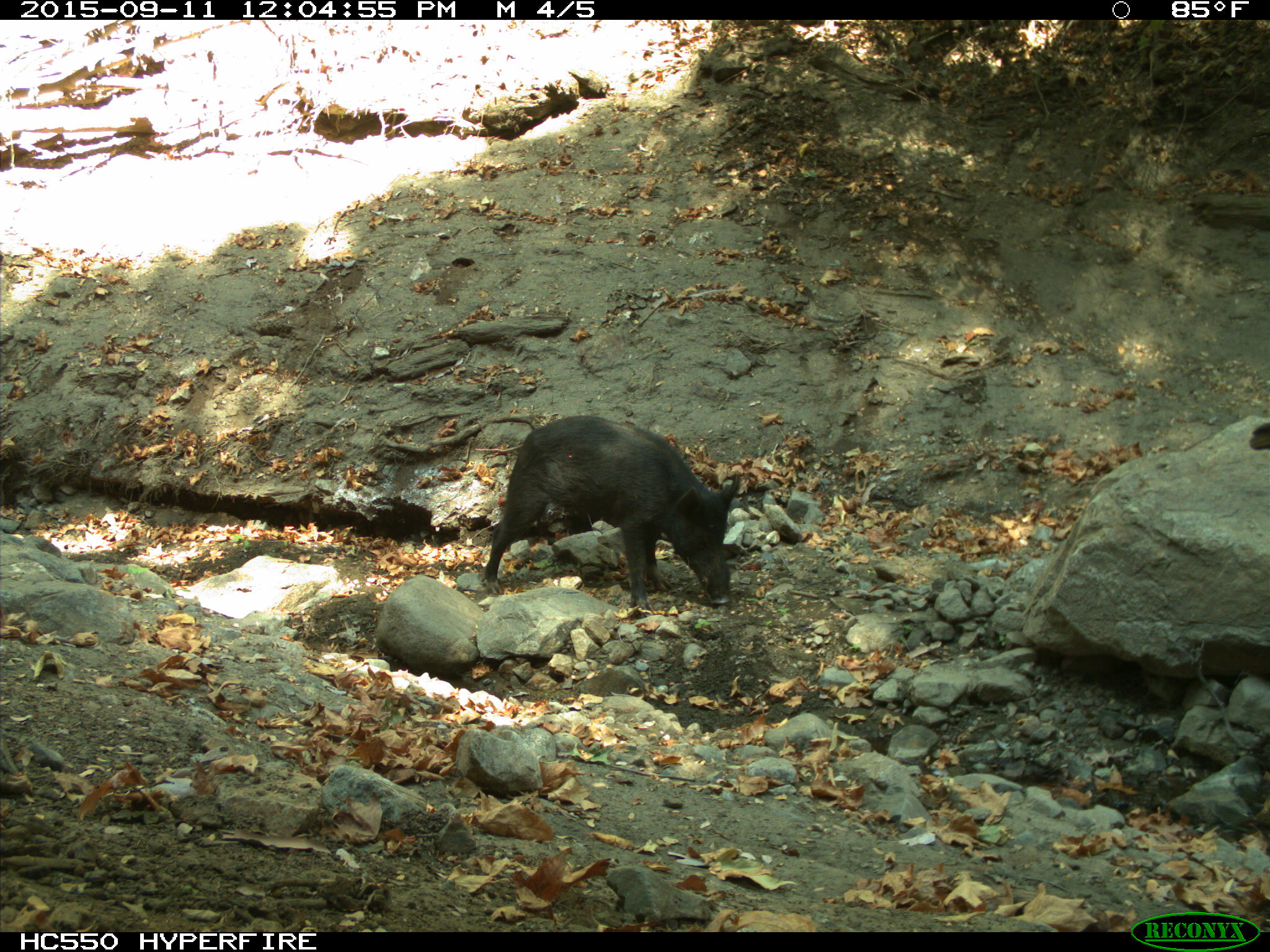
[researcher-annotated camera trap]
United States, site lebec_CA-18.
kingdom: Animalia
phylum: Chordata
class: Mammalia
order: Artiodactyla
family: Suidae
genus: Sus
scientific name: Sus scrofa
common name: wild boar